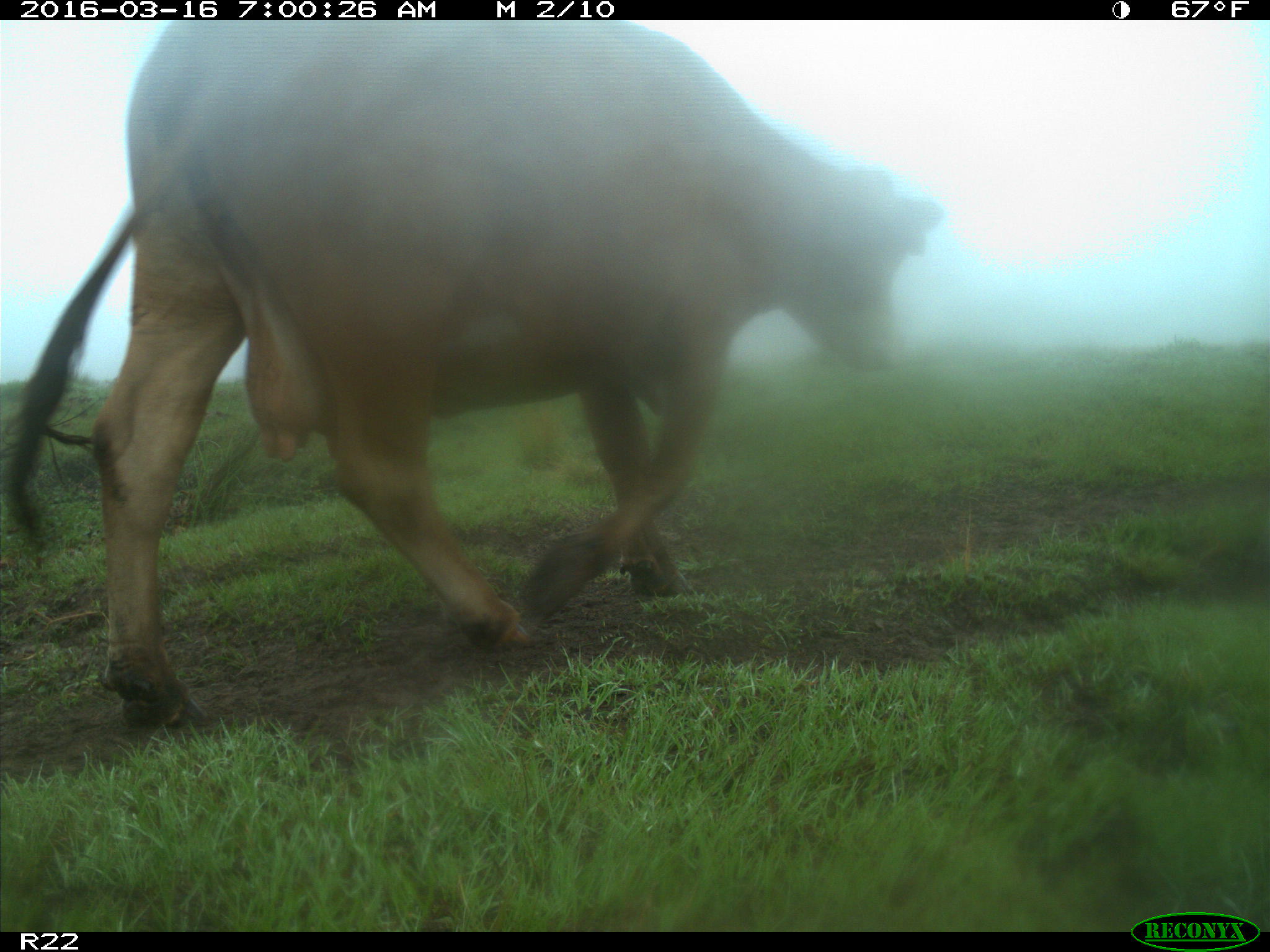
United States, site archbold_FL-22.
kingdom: Animalia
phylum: Chordata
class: Mammalia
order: Artiodactyla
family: Bovidae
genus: Bos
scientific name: Bos taurus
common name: domestic cow